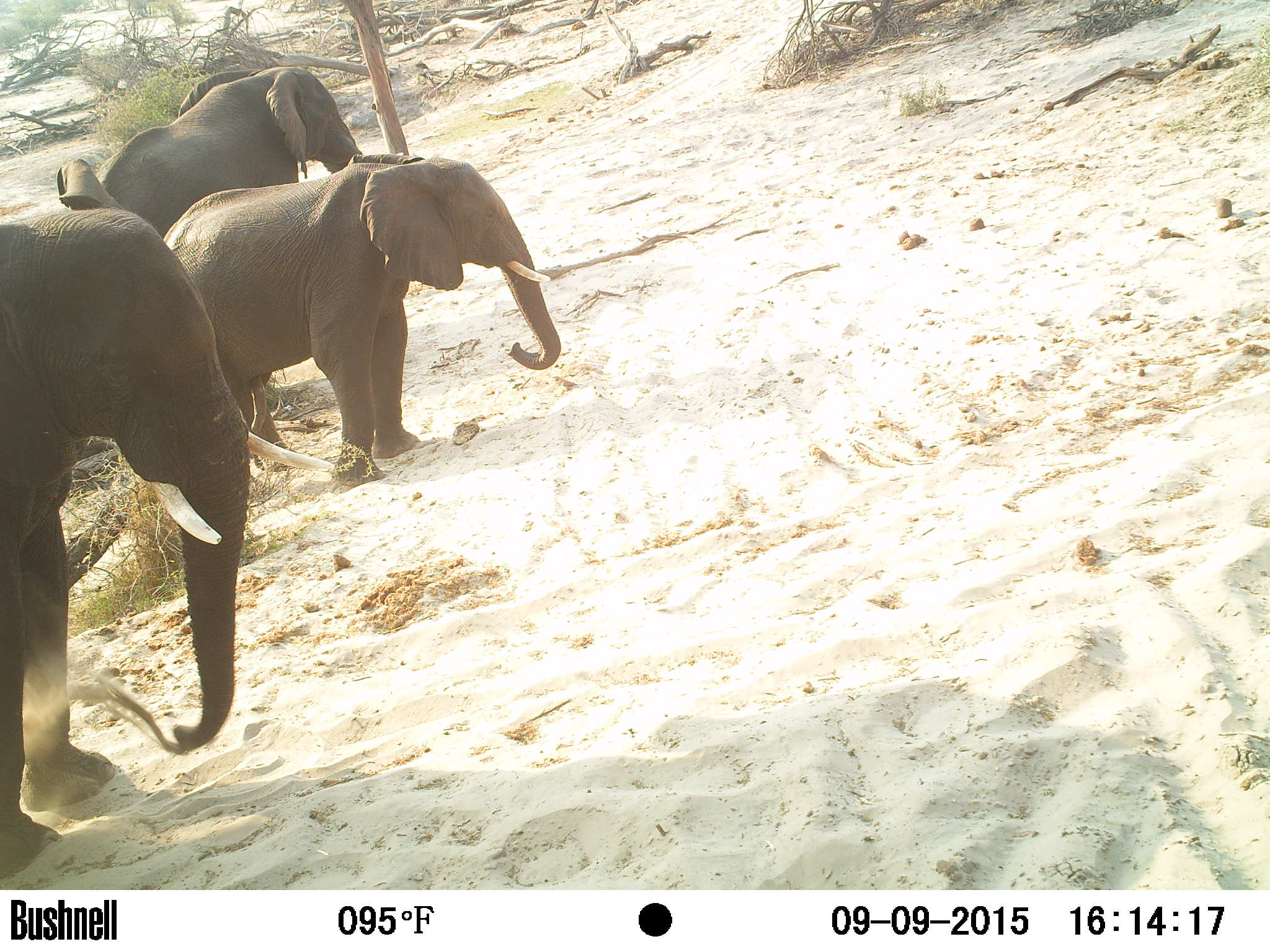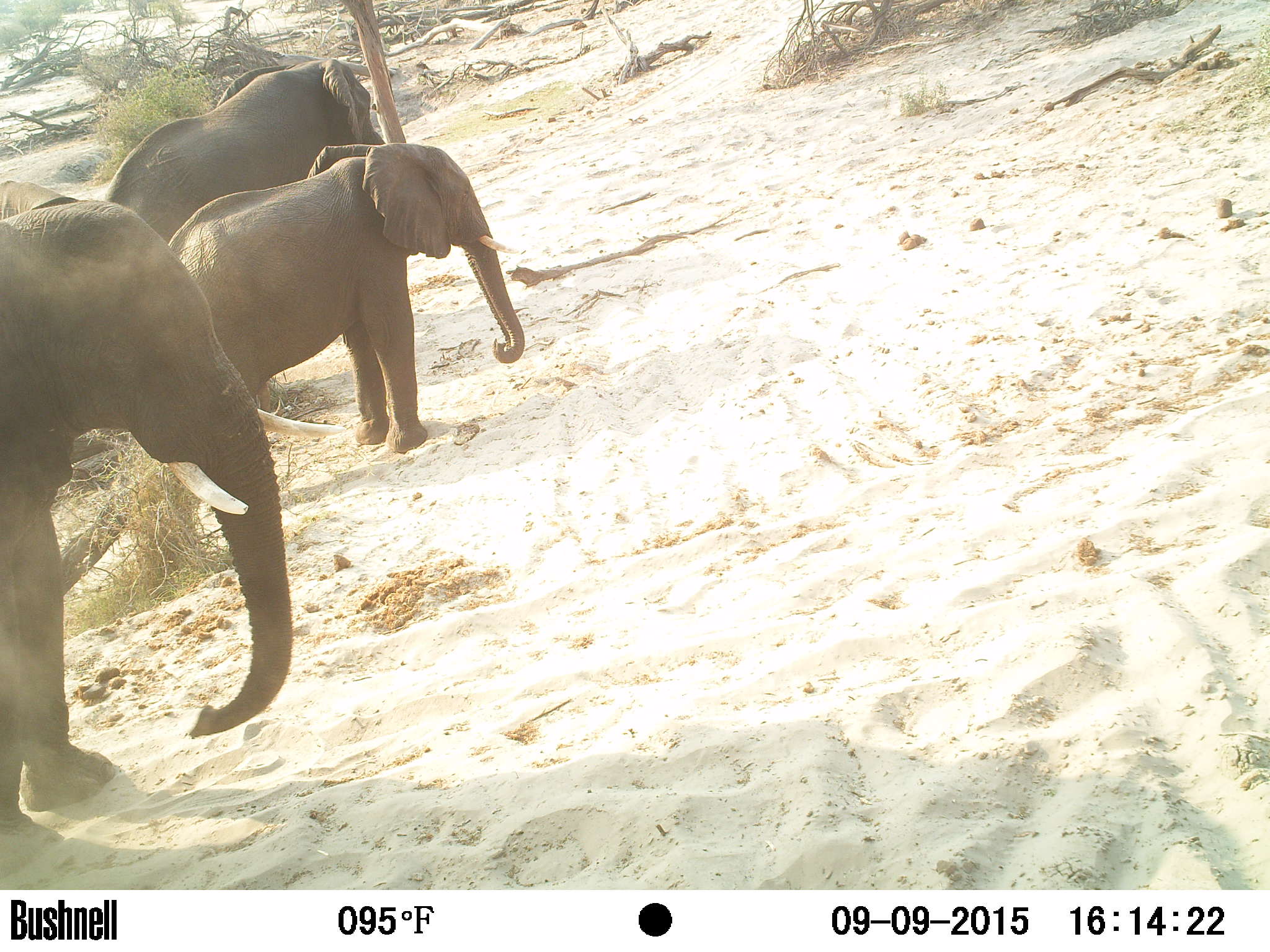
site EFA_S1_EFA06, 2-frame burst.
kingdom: Animalia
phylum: Chordata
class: Mammalia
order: Proboscidea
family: Elephantidae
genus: Loxodonta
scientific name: Loxodonta africana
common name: african bush elephant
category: elephant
Elephant (african bush elephant) (Loxodonta africana), count 3. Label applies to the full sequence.